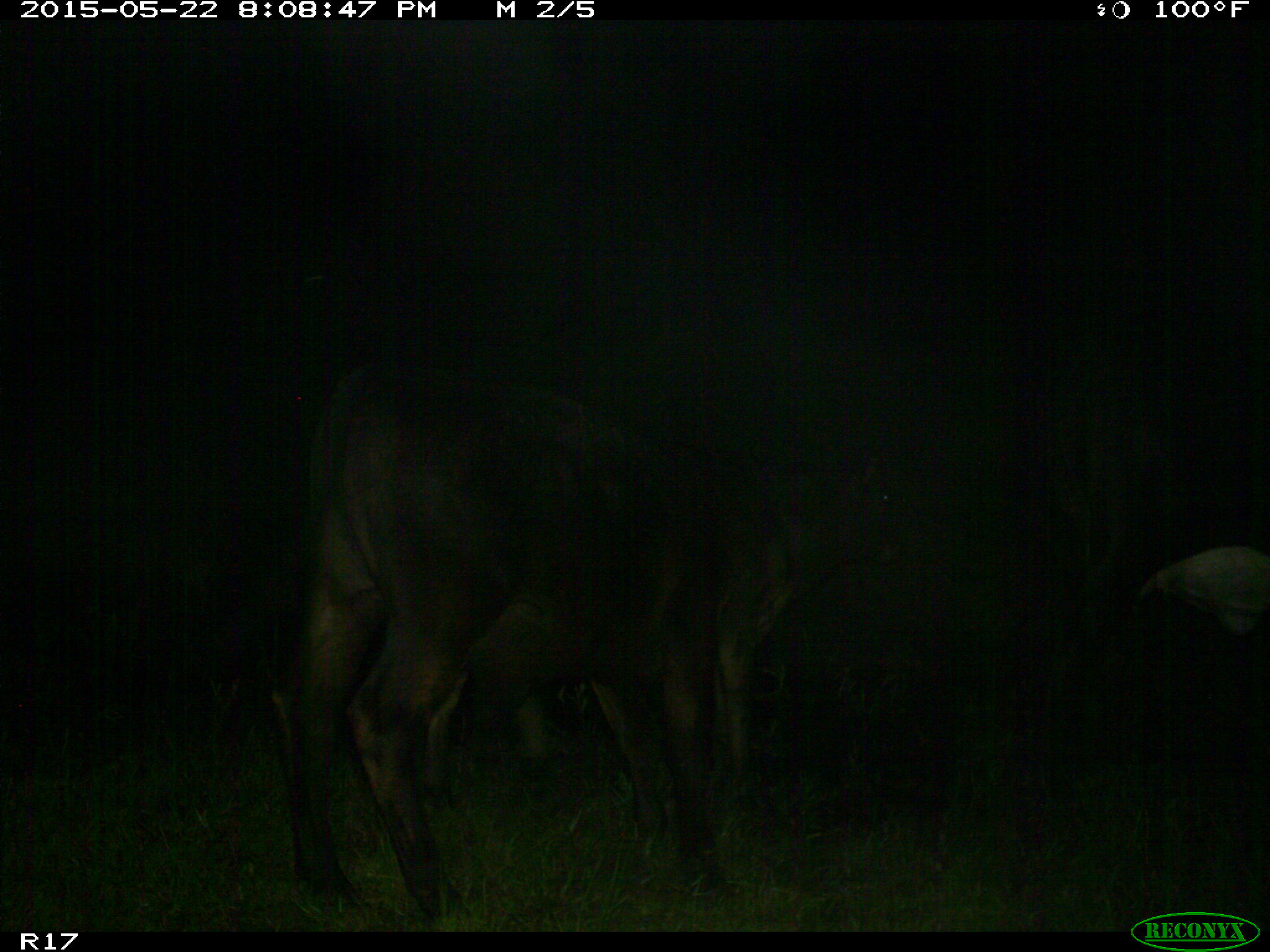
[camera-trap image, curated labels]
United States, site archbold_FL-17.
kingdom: Animalia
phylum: Chordata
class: Mammalia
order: Artiodactyla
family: Bovidae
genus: Bos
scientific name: Bos taurus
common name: domestic cow